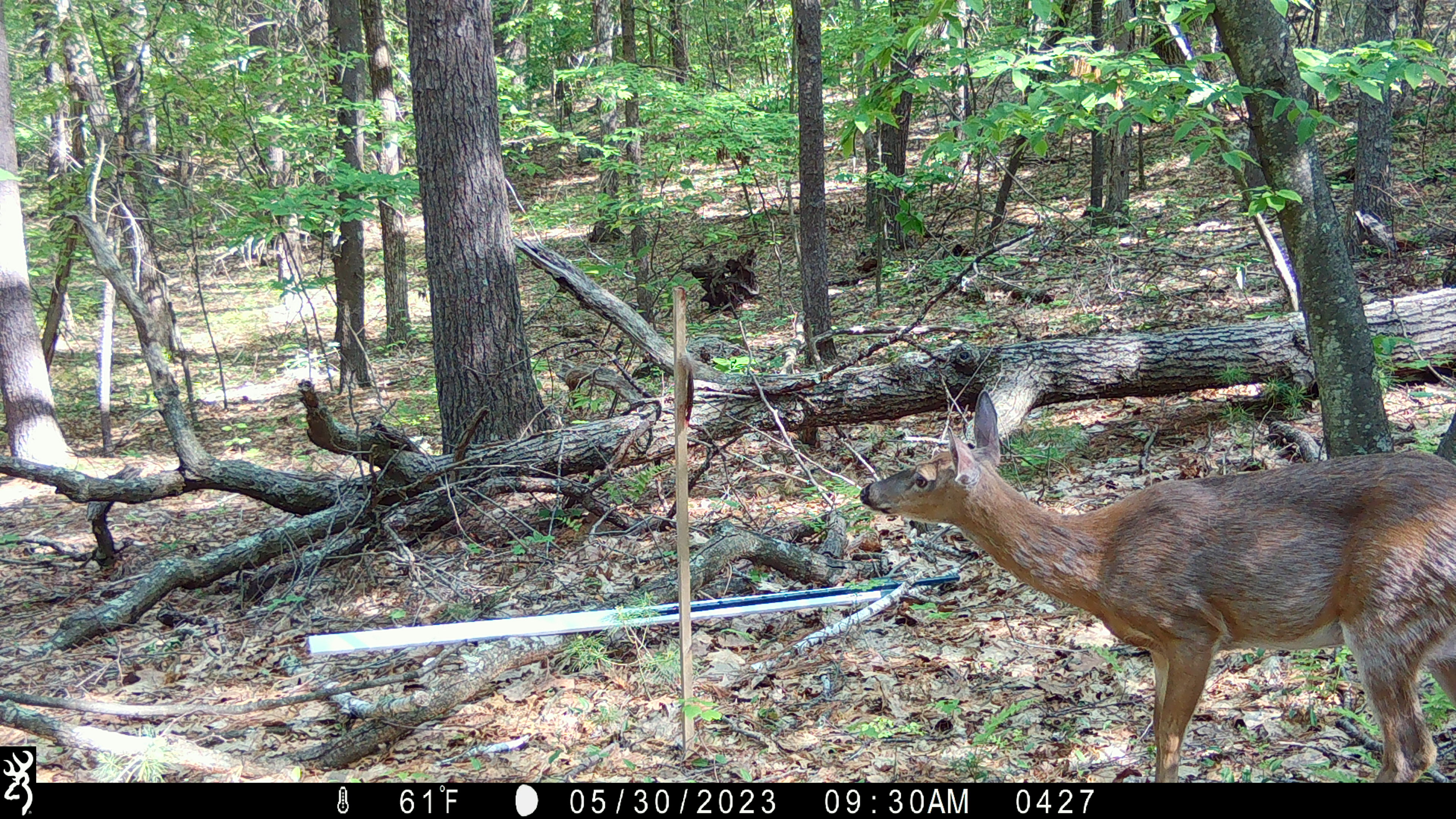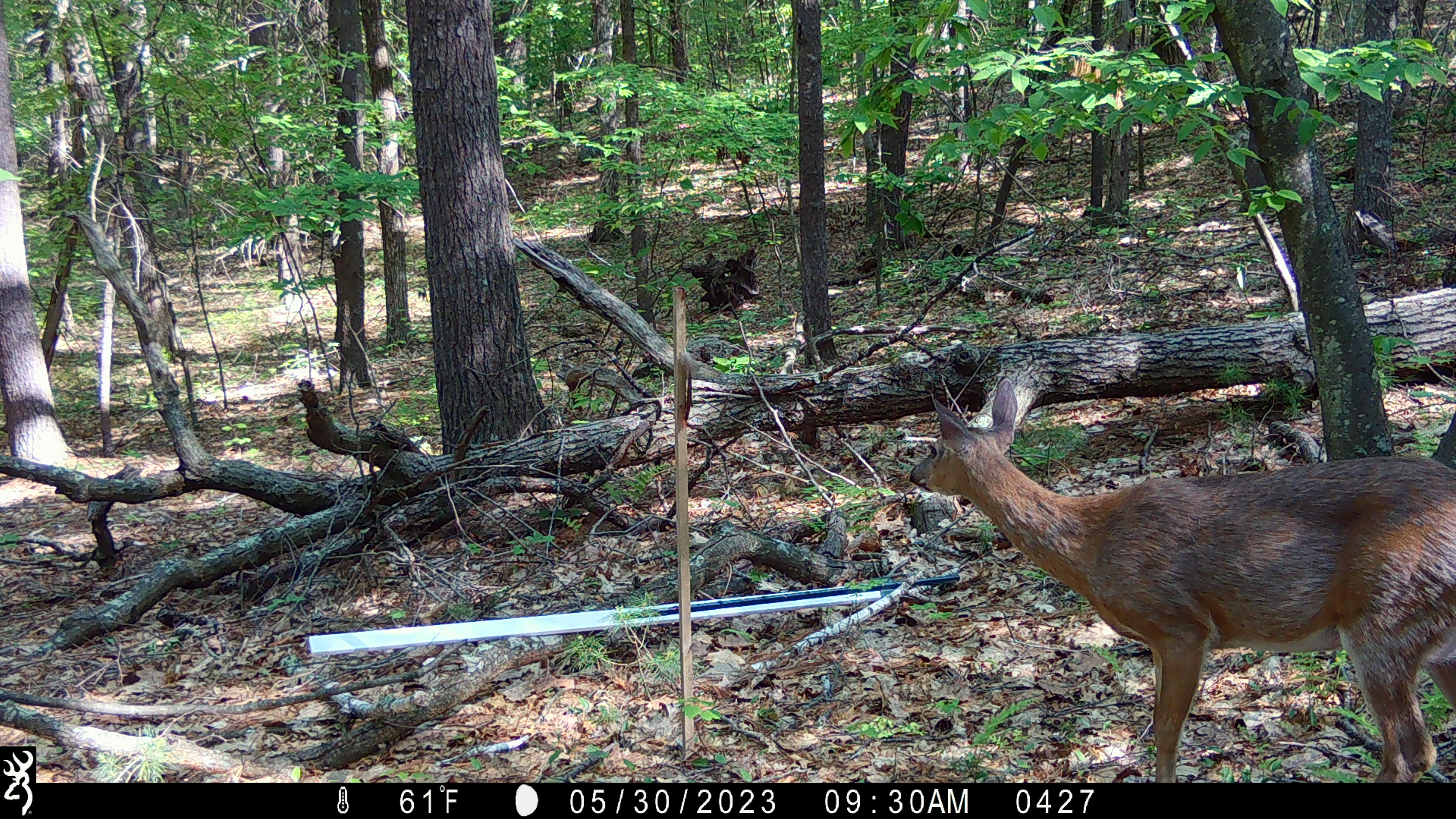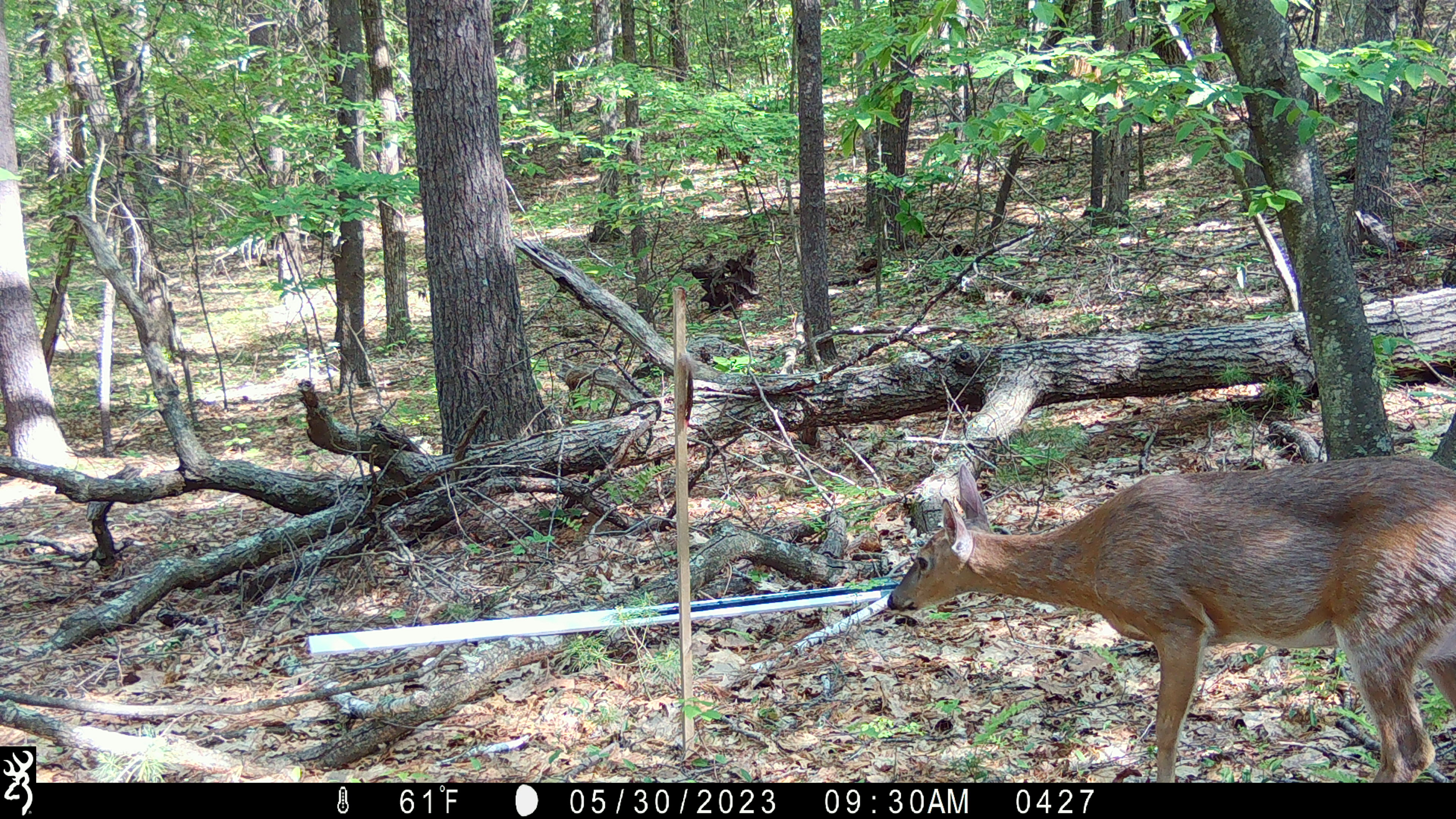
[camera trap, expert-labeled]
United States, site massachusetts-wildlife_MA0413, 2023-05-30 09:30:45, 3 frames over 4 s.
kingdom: Animalia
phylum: Chordata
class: Mammalia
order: Artiodactyla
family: Cervidae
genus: Odocoileus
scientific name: Odocoileus virginianus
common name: white-tailed deer